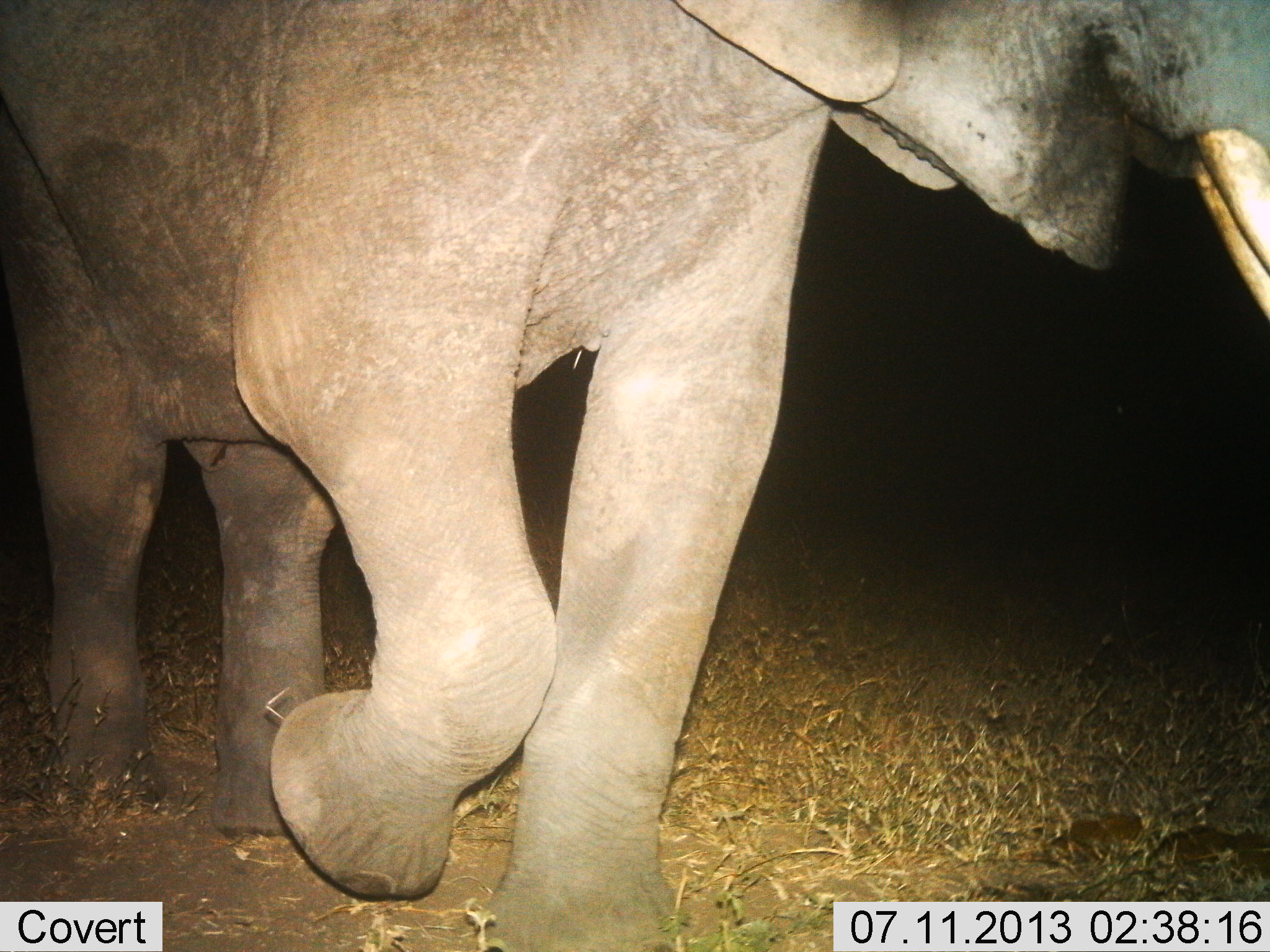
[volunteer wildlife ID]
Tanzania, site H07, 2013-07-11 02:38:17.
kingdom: Animalia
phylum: Chordata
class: Mammalia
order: Proboscidea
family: Elephantidae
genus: Loxodonta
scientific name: Loxodonta africana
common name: african bush elephant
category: elephant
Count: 1.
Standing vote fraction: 10%.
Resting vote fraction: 0%.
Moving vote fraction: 90%.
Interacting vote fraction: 0%.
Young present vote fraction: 0%.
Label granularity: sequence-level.